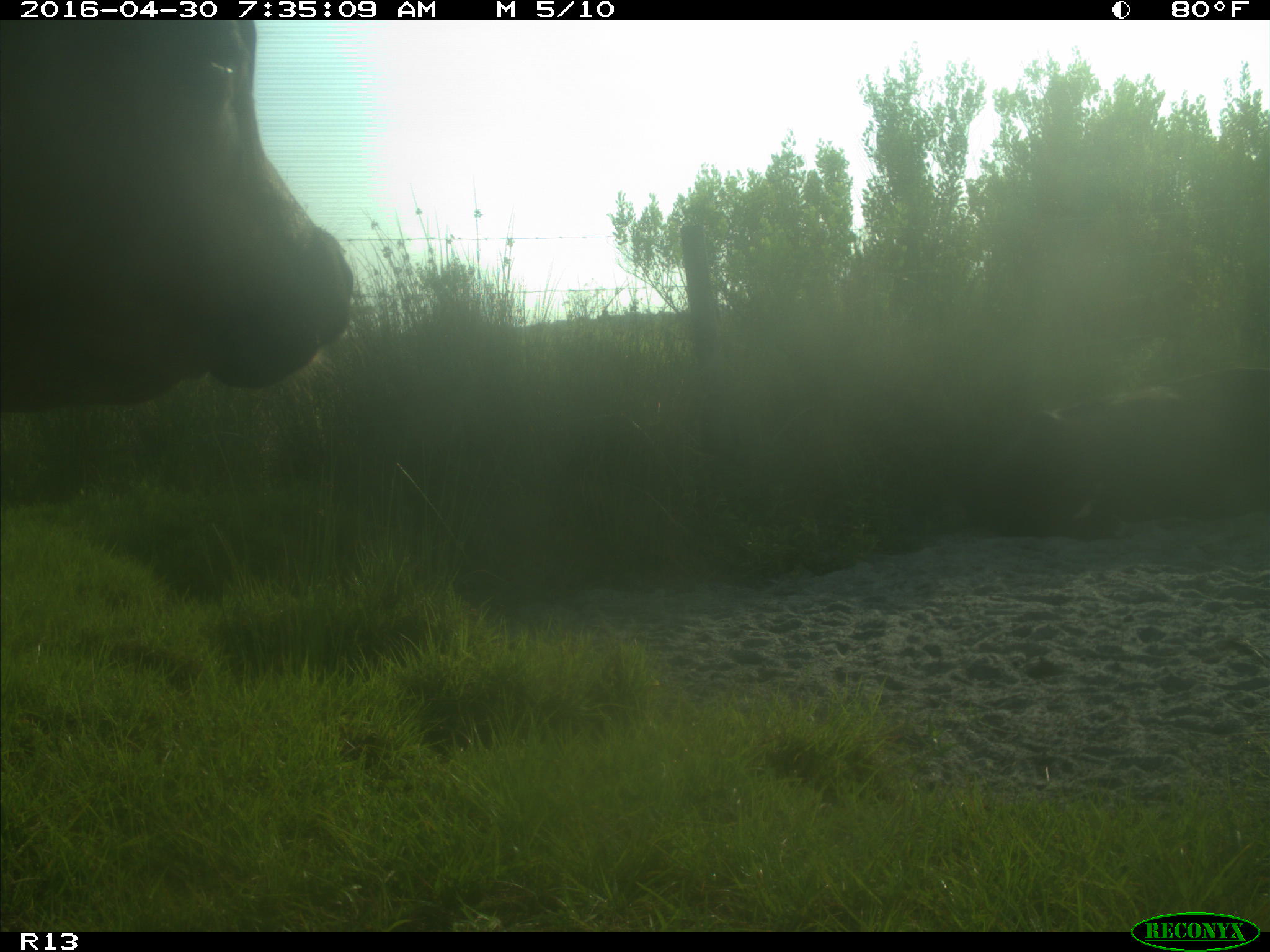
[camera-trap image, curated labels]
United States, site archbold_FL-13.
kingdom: Animalia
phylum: Chordata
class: Mammalia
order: Artiodactyla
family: Bovidae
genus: Bos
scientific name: Bos taurus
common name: domestic cow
Bos taurus (domestic cow).